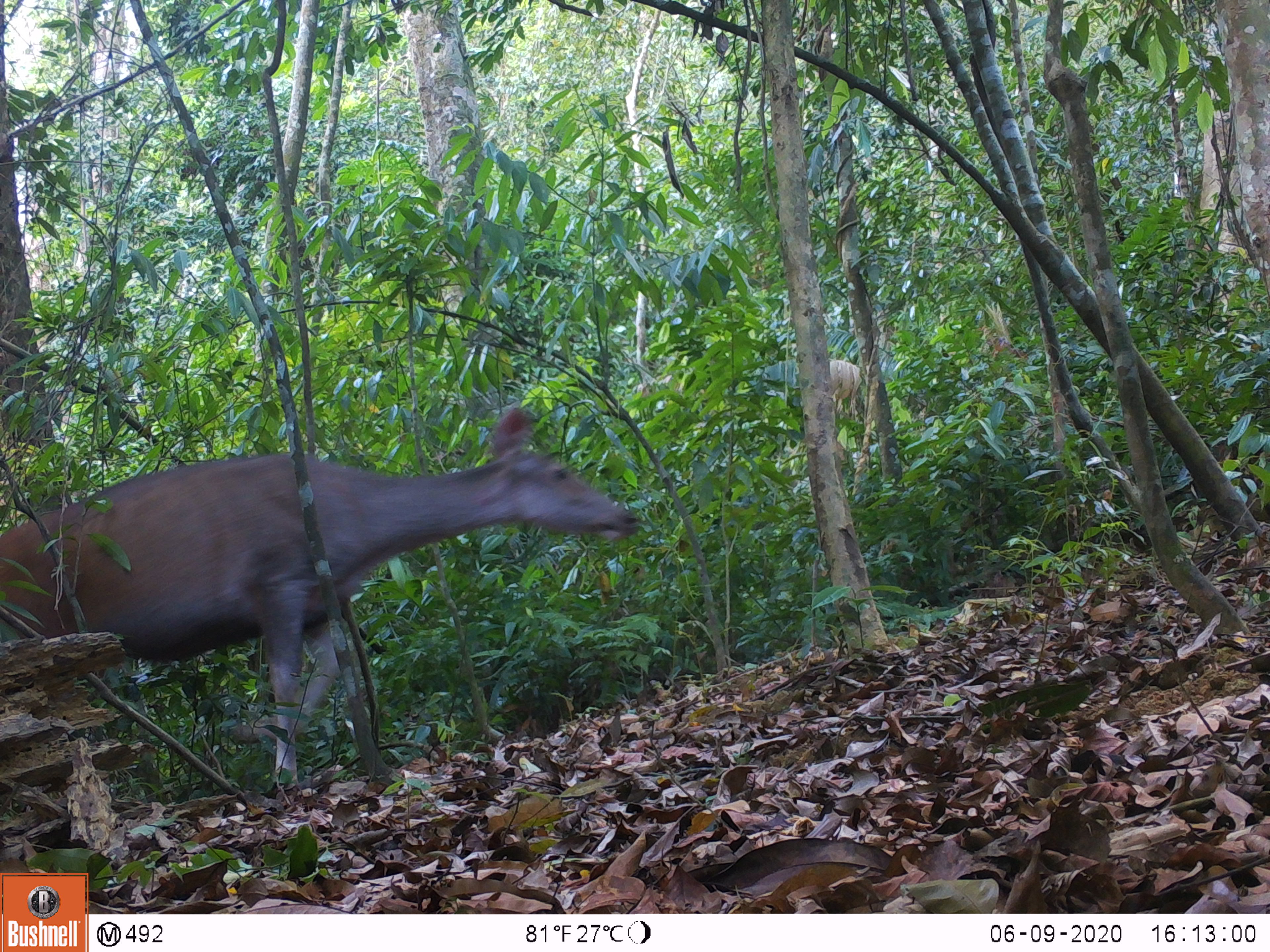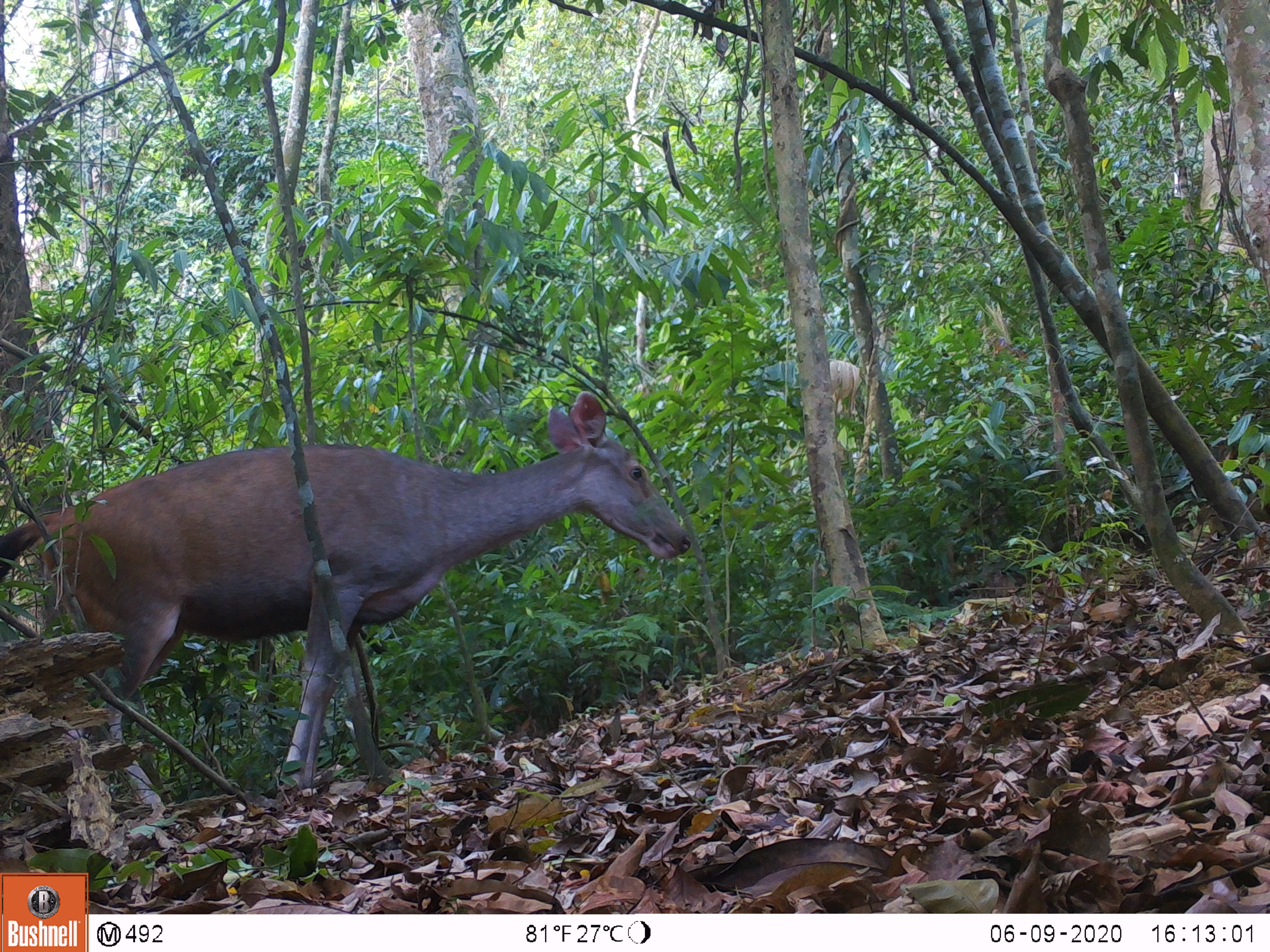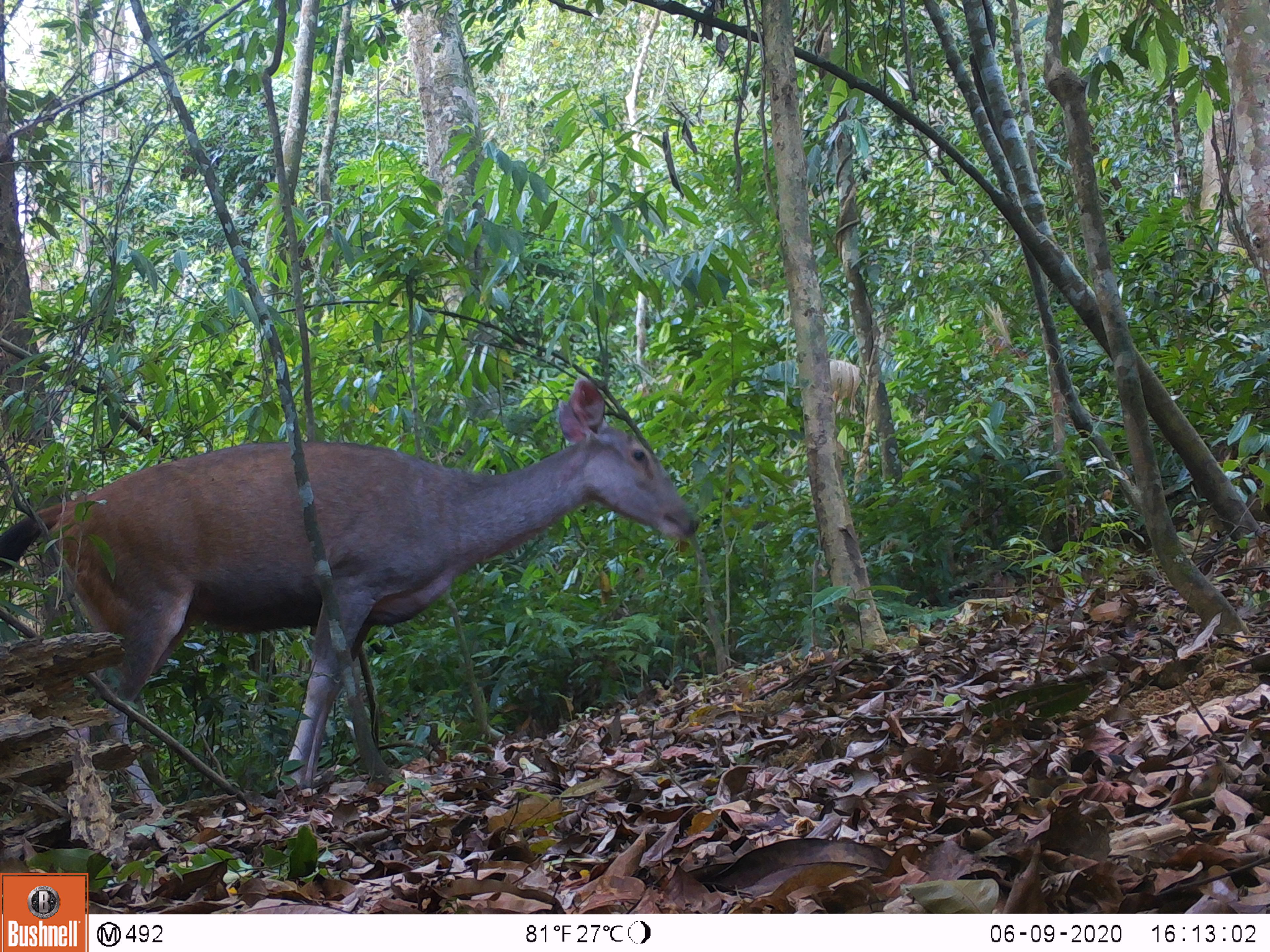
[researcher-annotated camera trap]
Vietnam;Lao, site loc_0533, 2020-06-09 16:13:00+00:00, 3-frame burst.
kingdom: Animalia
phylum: Chordata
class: Mammalia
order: Artiodactyla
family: Cervidae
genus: Rusa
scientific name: Rusa unicolor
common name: sambar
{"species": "sambar (Rusa unicolor)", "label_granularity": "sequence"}